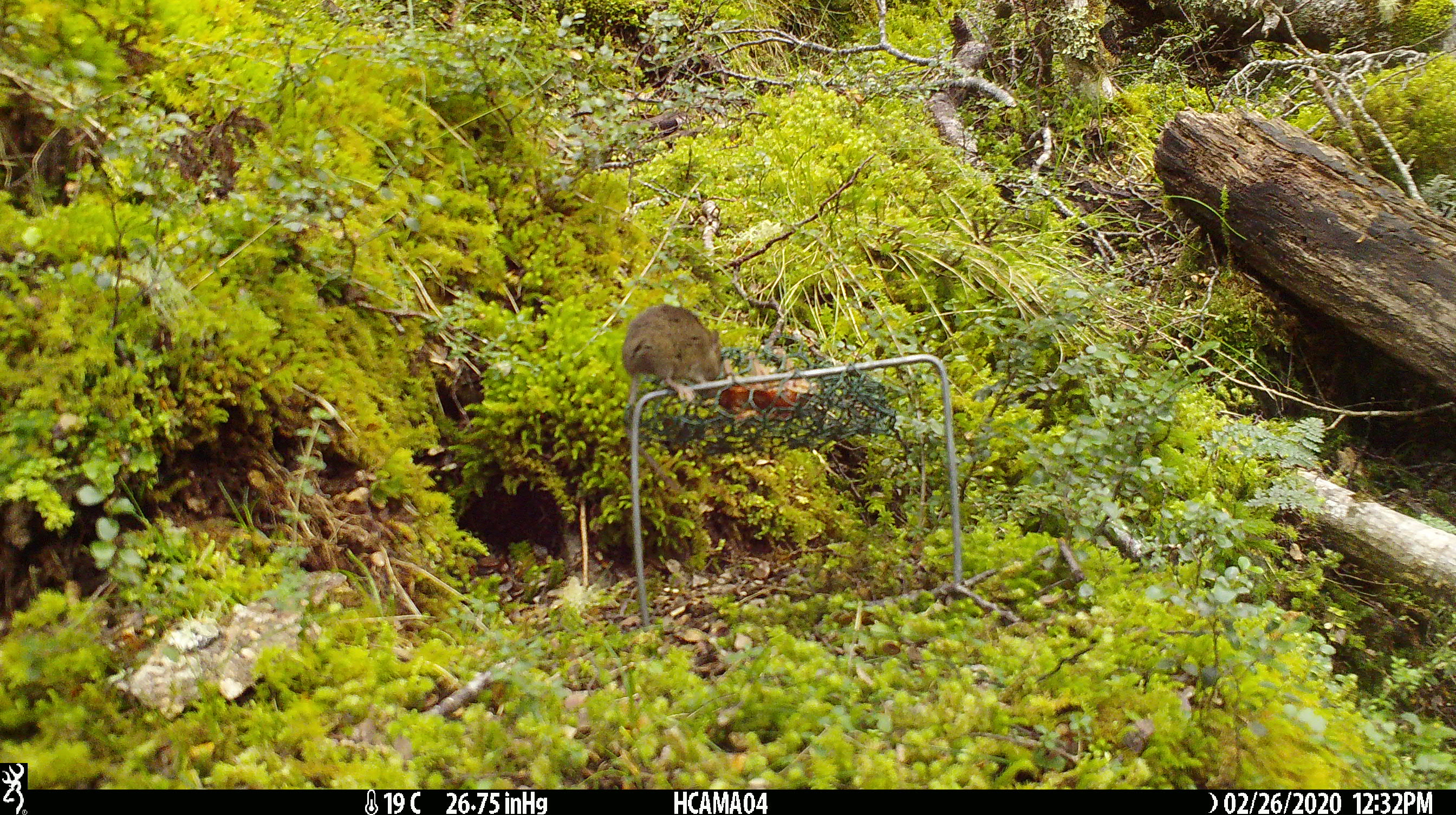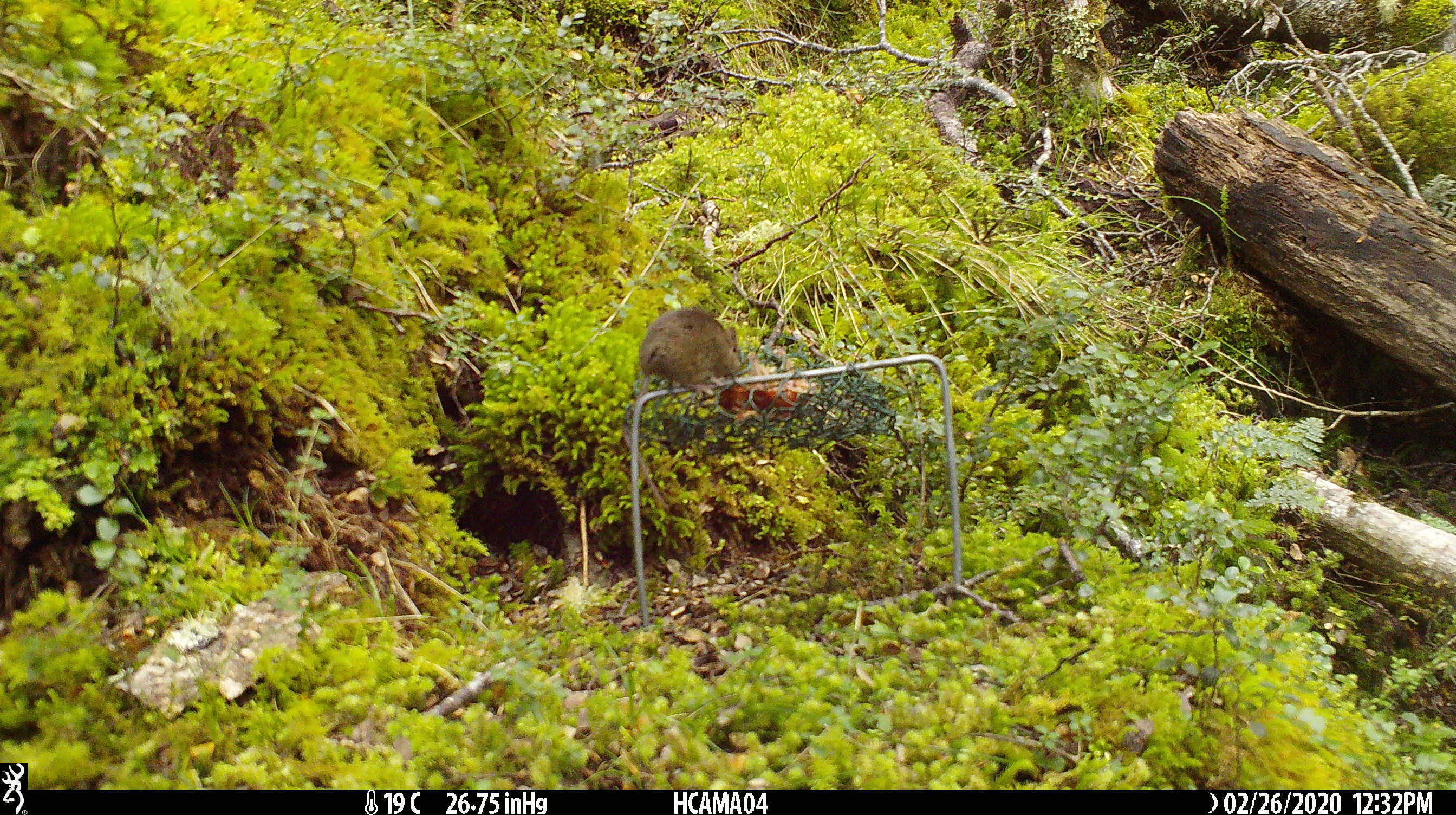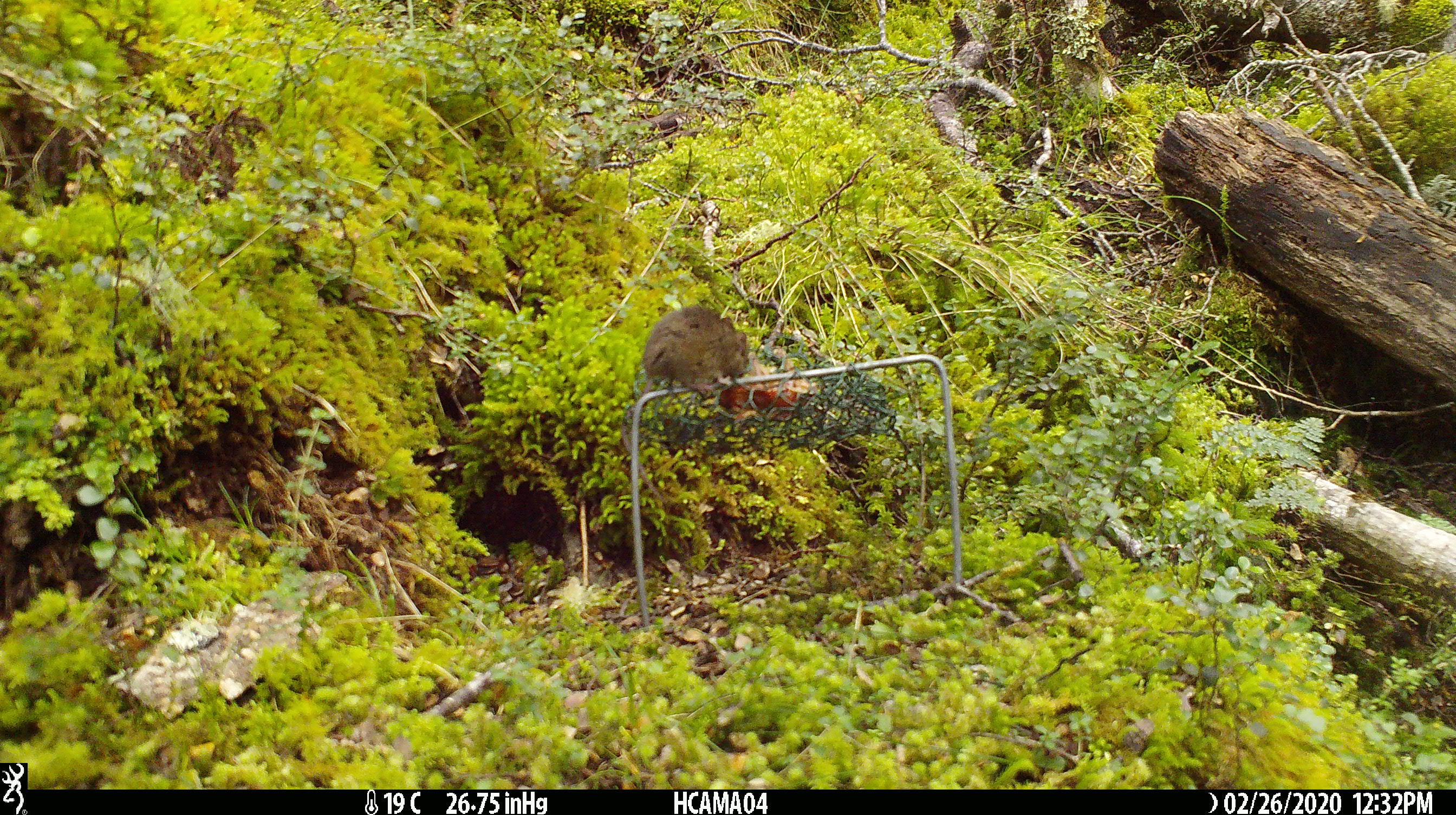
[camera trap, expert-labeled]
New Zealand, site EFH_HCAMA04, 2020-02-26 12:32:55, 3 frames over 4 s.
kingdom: Animalia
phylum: Chordata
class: Mammalia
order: Rodentia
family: Muridae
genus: Mus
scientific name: Mus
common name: mouse